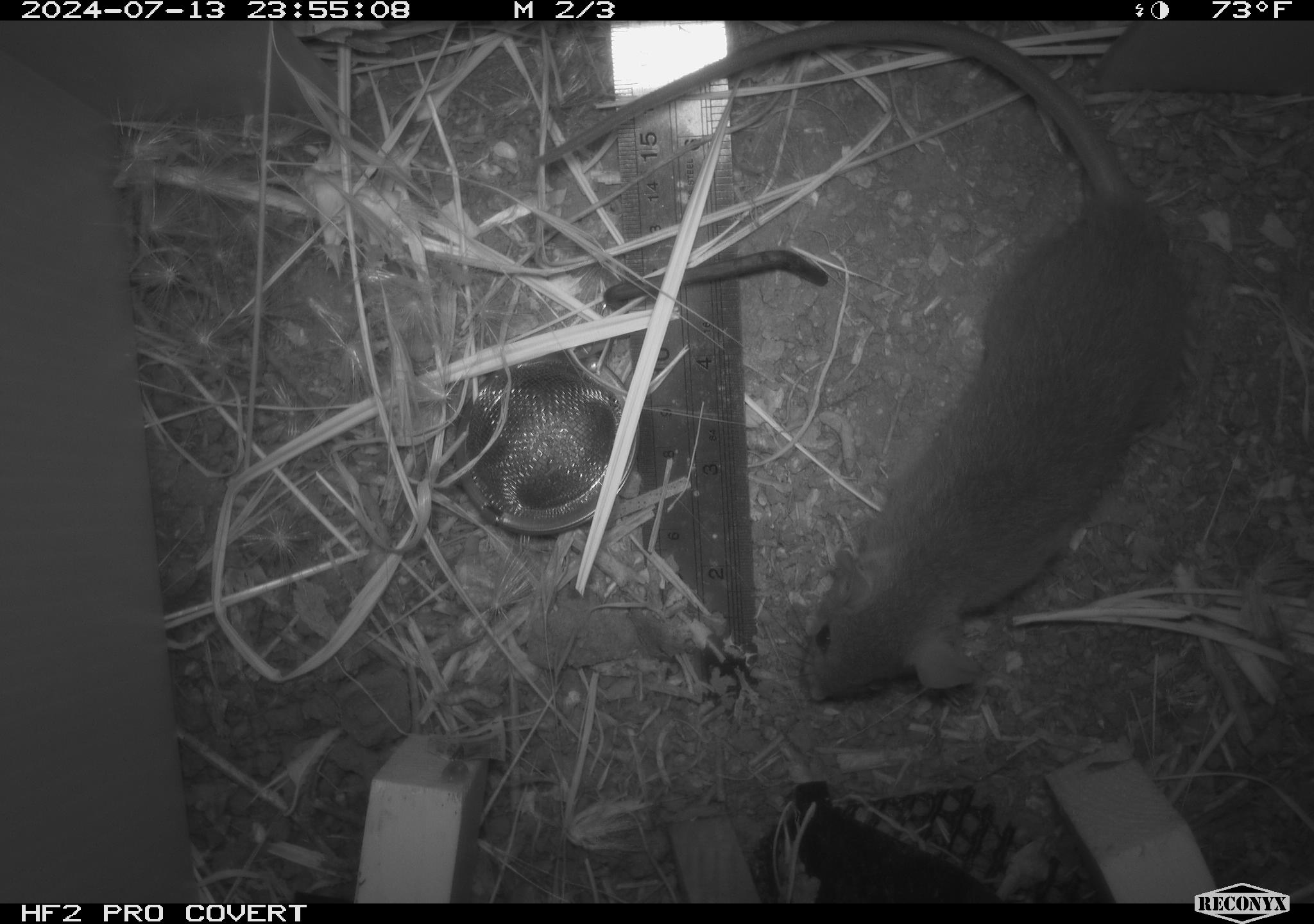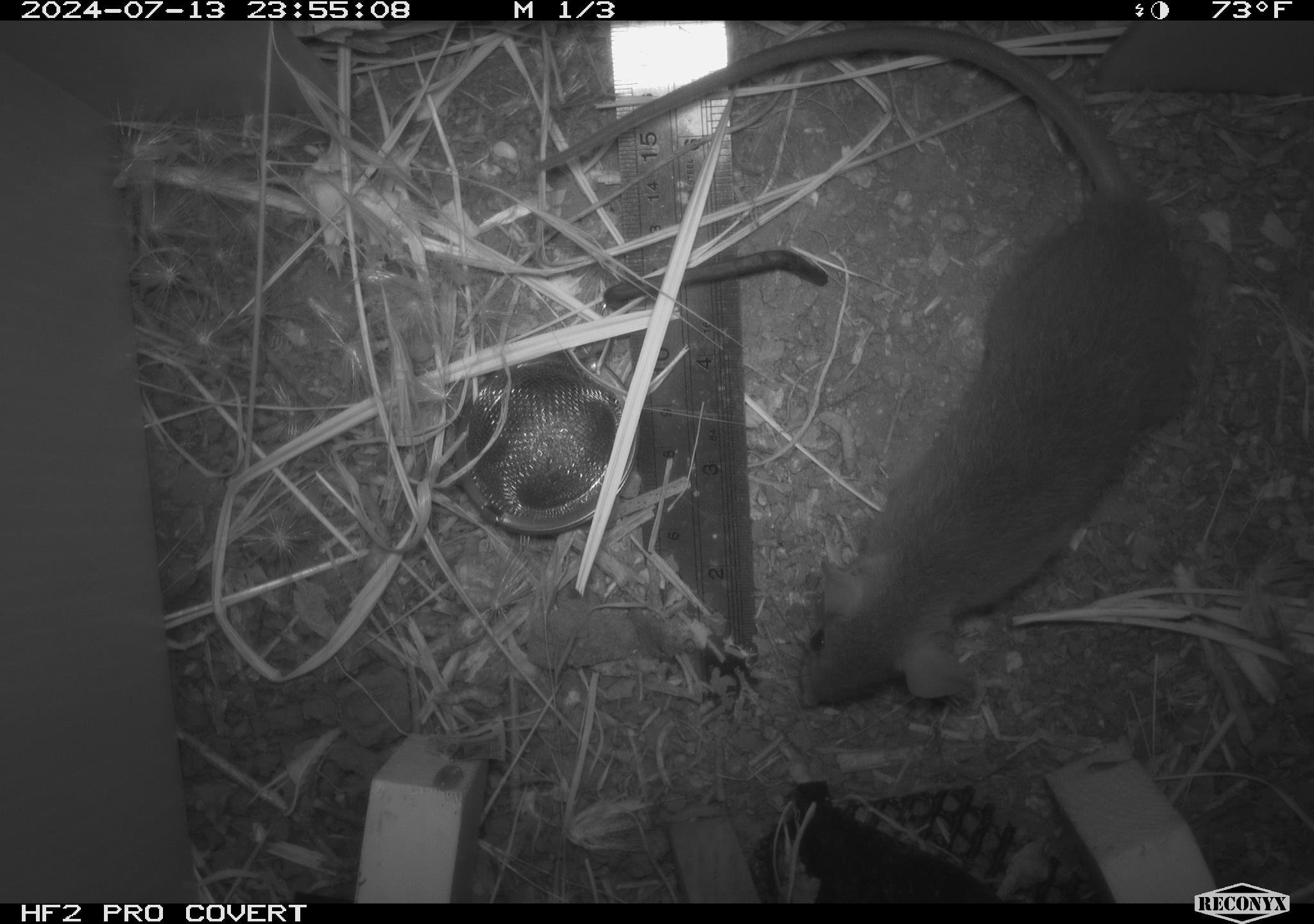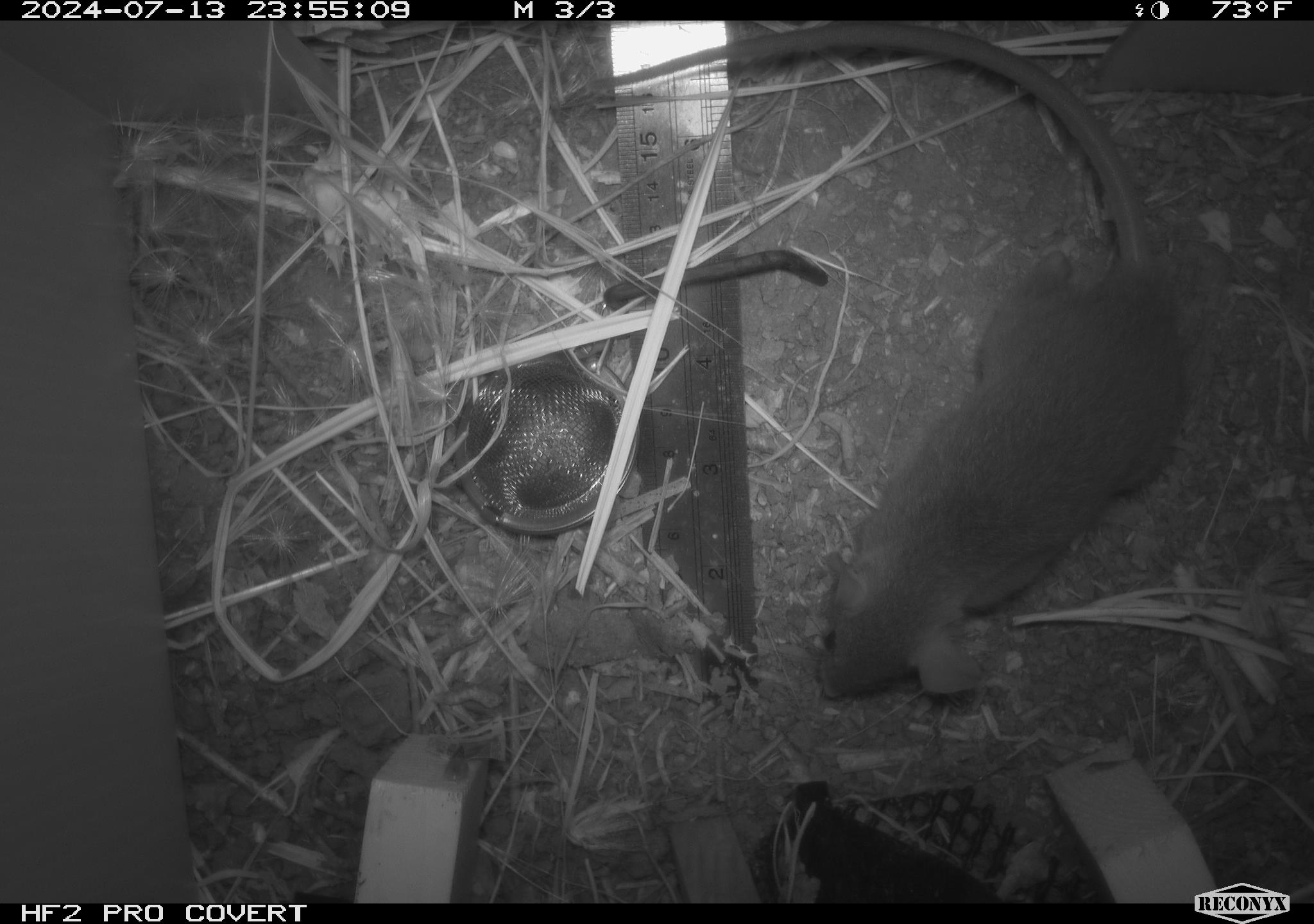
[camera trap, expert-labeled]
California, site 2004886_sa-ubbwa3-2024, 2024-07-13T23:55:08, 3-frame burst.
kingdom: Animalia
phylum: Chordata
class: Mammalia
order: Rodentia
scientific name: Rodentia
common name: mouse species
Mouse species (Rodentia).